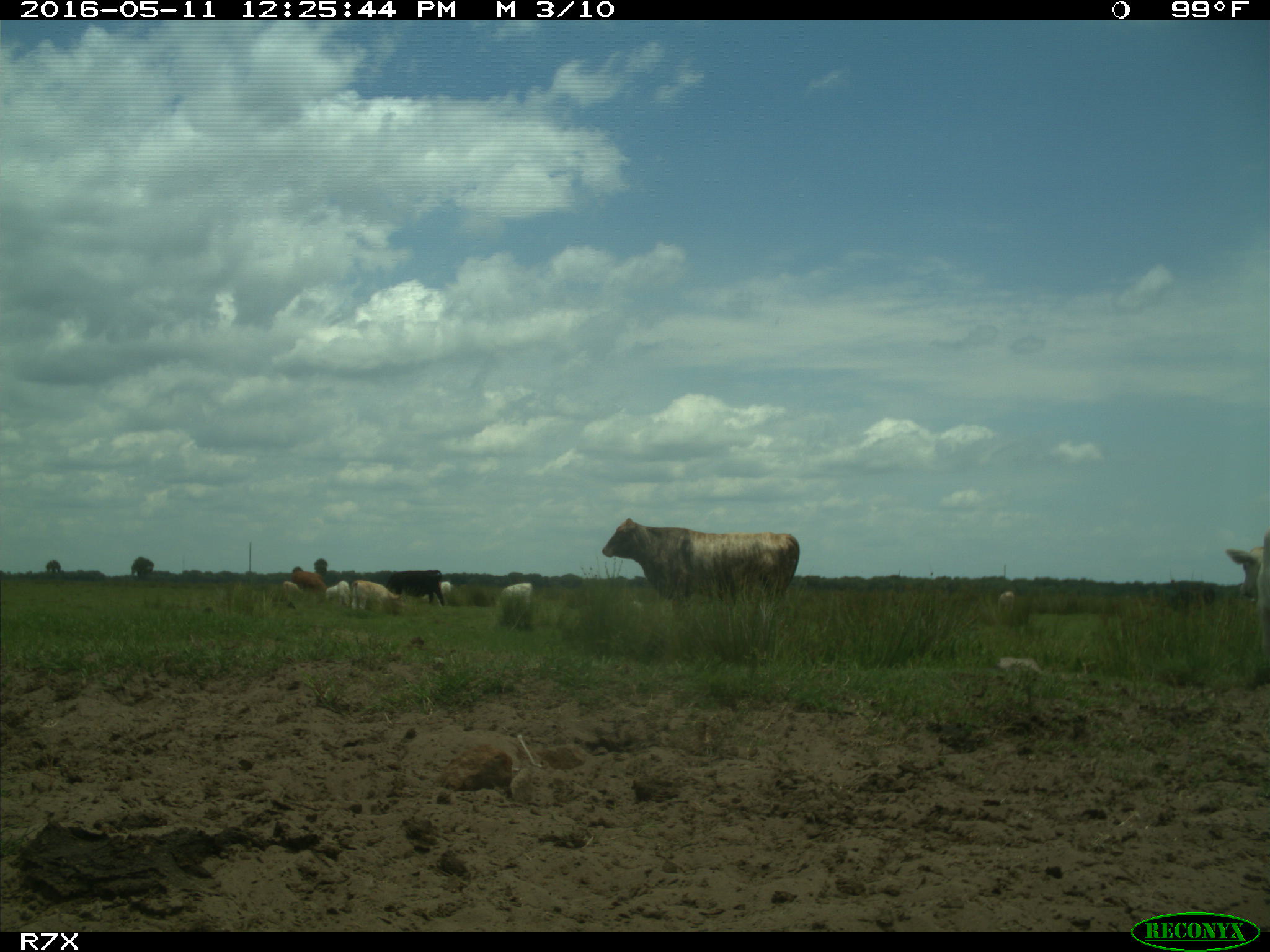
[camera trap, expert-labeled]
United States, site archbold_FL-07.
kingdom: Animalia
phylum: Chordata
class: Mammalia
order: Artiodactyla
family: Bovidae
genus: Bos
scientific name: Bos taurus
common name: domestic cow